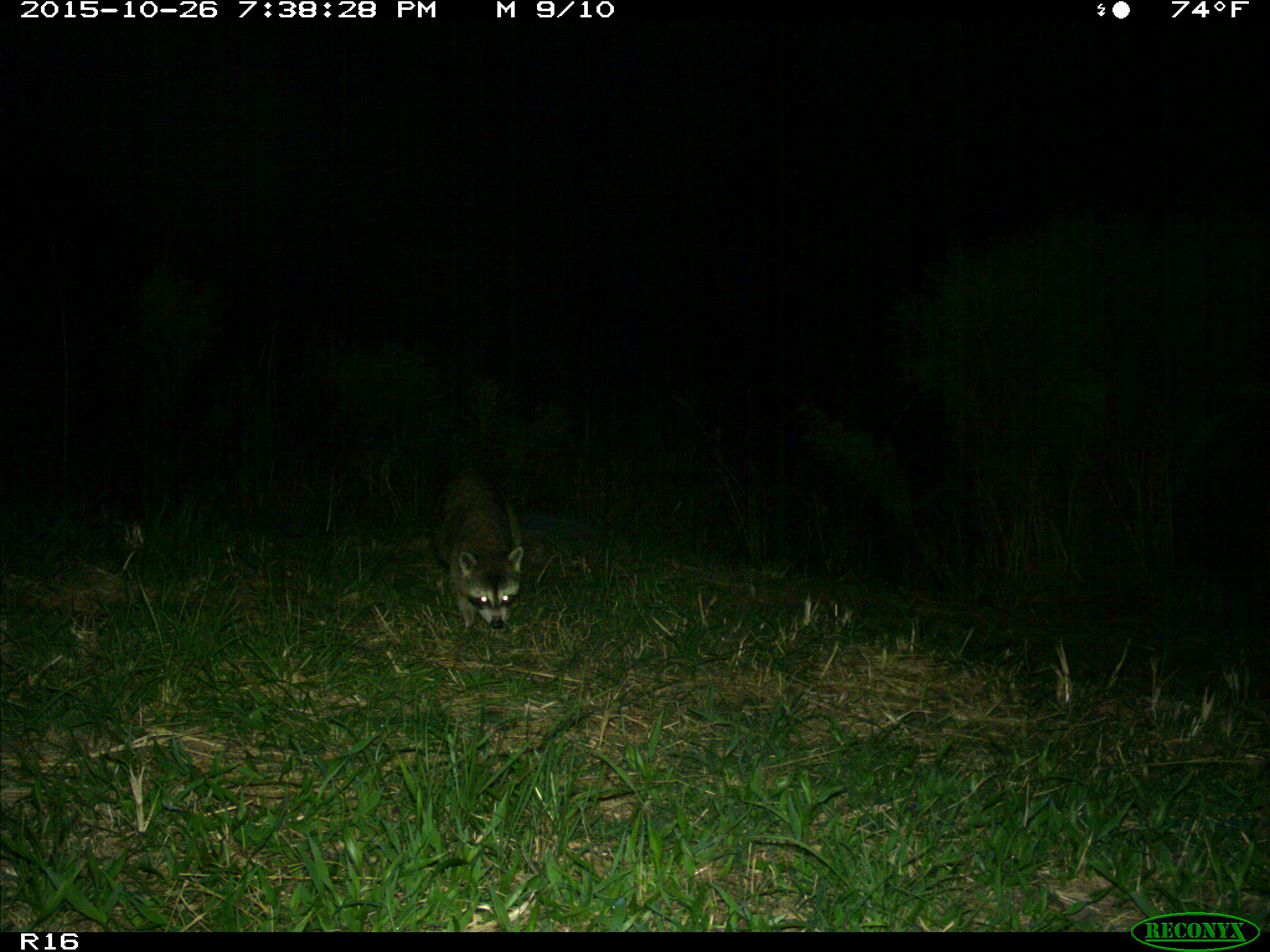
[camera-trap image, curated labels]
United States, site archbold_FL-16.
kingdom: Animalia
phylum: Chordata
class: Mammalia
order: Carnivora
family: Procyonidae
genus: Procyon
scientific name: Procyon lotor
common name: common raccoon